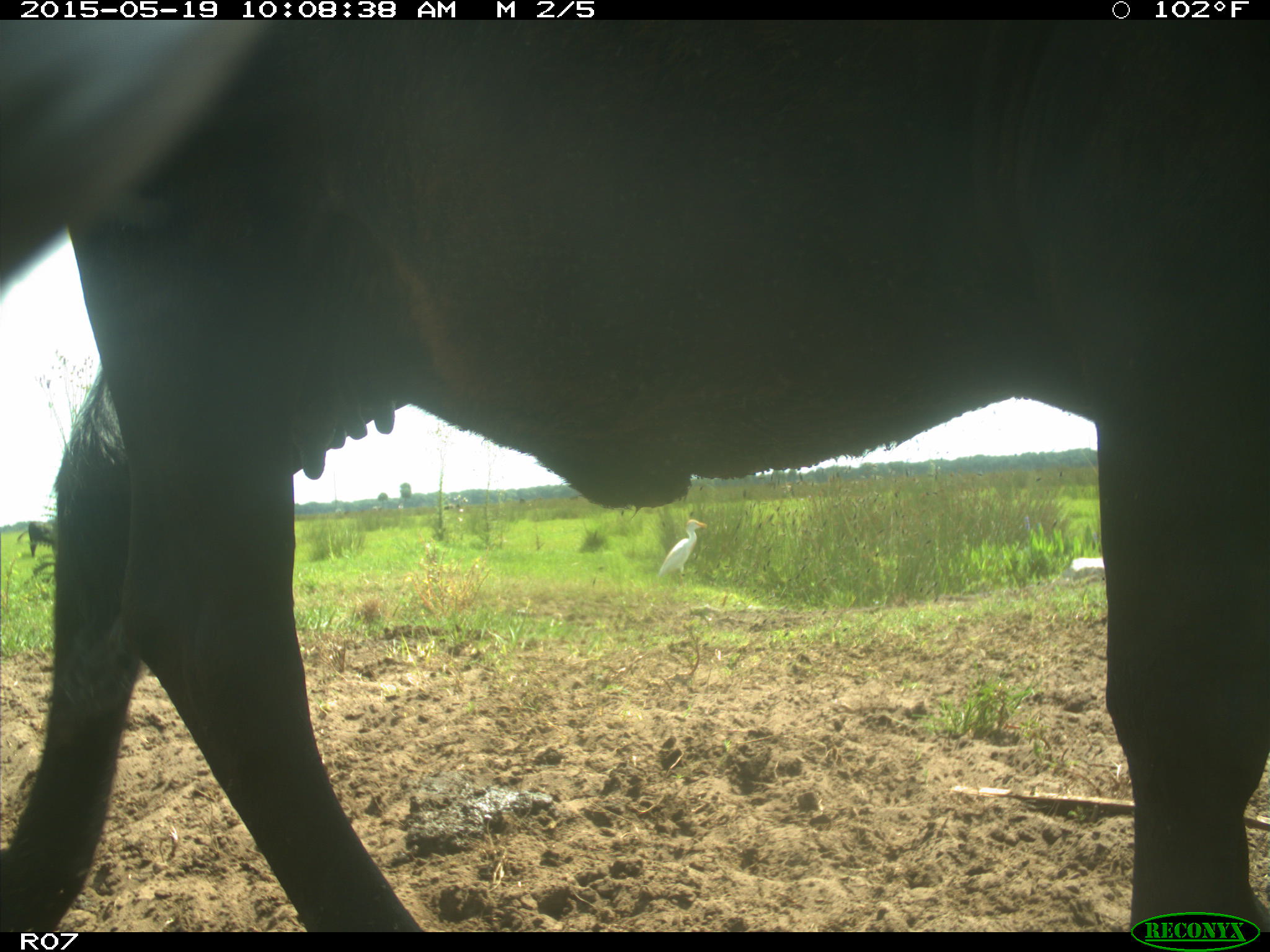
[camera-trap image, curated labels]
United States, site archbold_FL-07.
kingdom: Animalia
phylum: Chordata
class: Mammalia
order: Artiodactyla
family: Bovidae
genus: Bos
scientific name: Bos taurus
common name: domestic cow